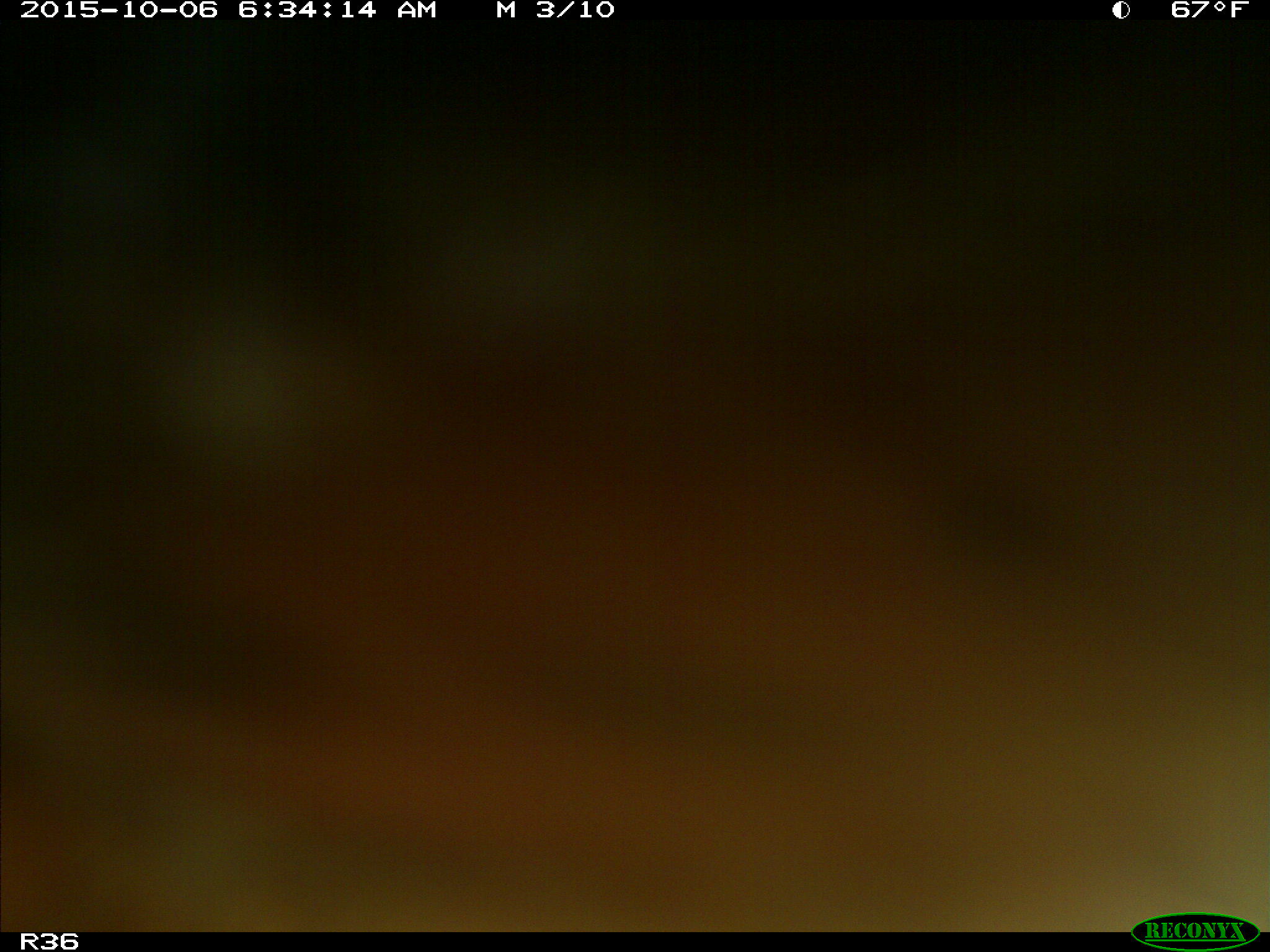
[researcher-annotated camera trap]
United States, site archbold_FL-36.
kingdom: Animalia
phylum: Chordata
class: Mammalia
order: Artiodactyla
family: Bovidae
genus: Bos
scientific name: Bos taurus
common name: domestic cow